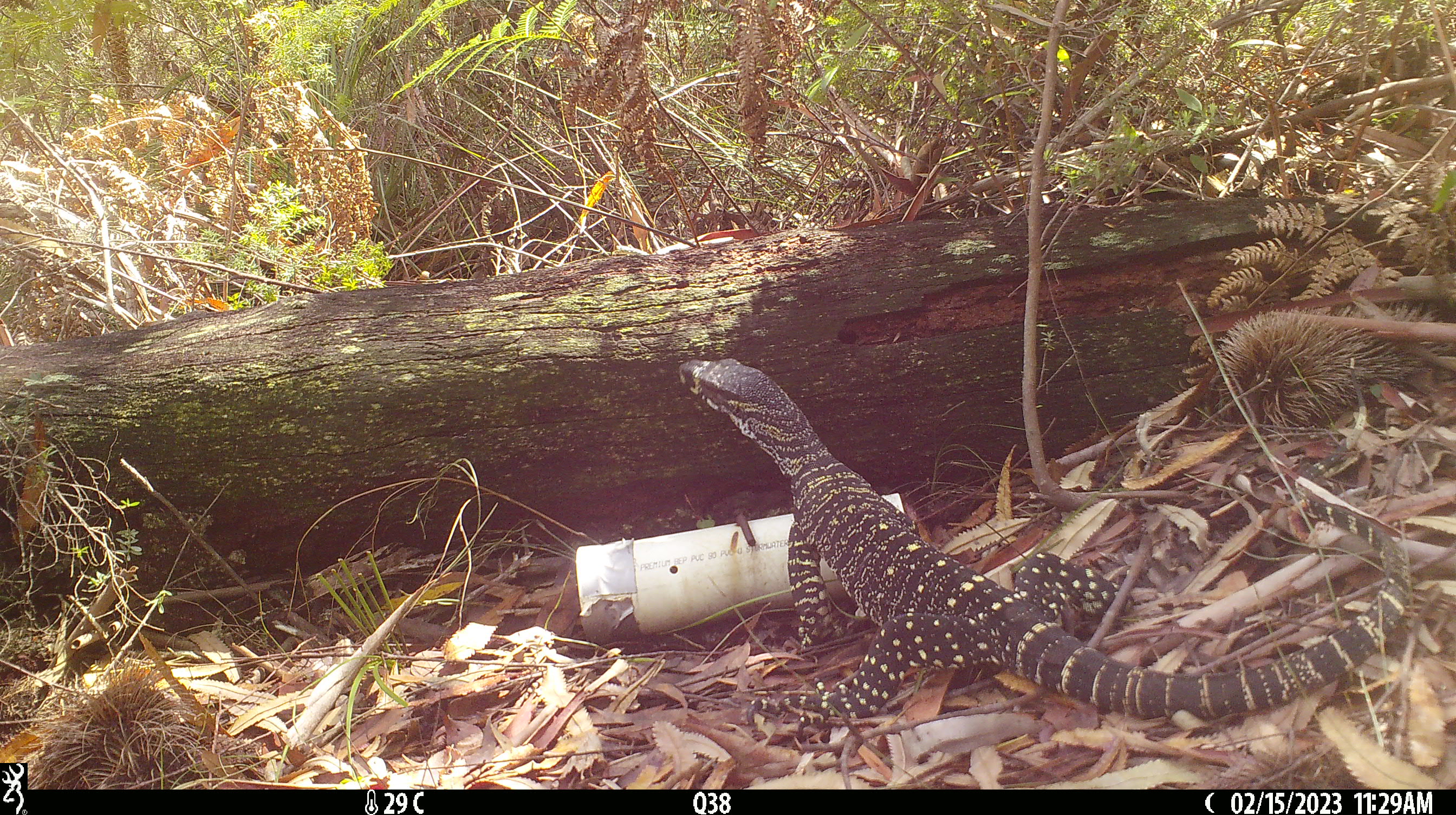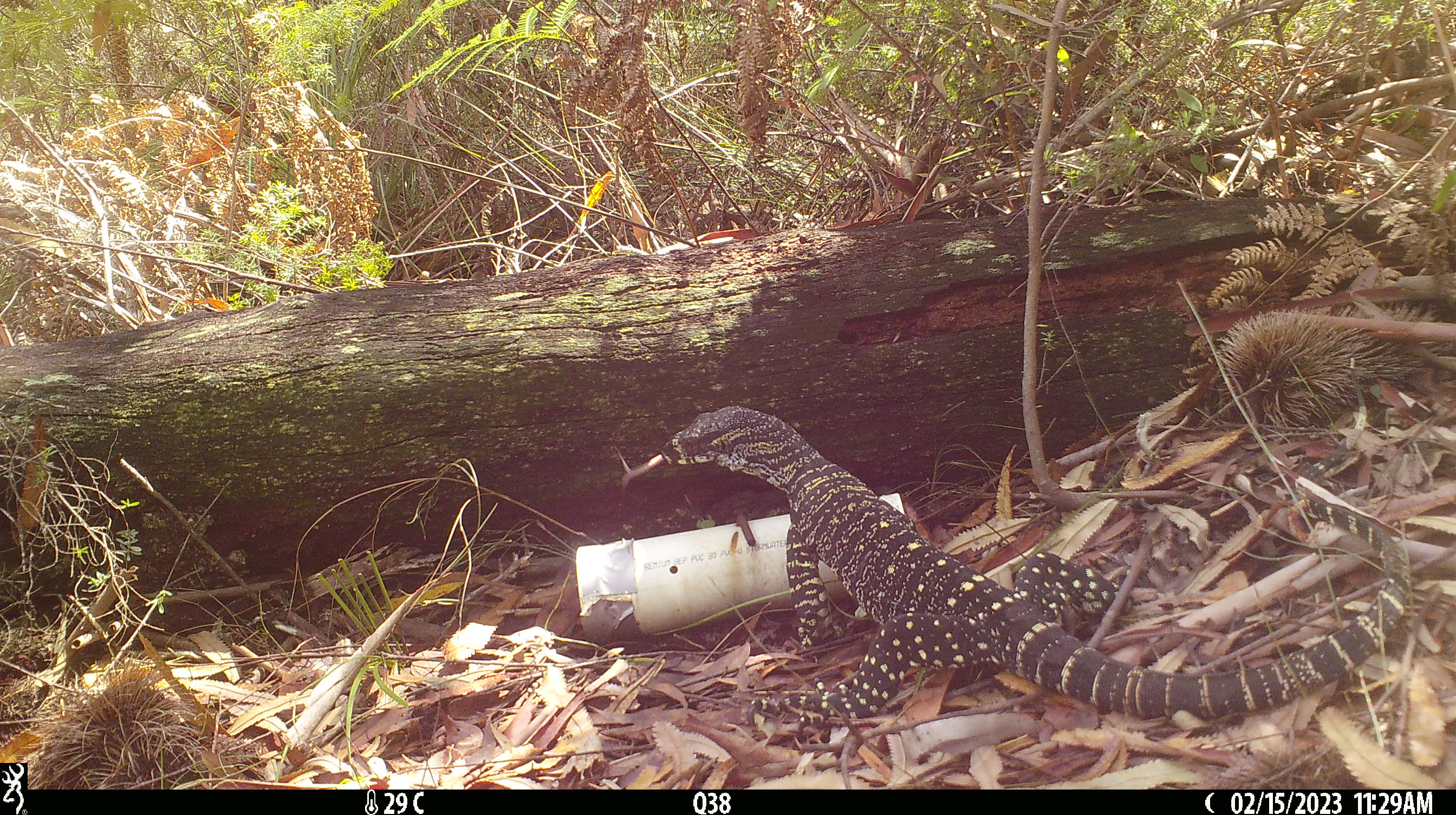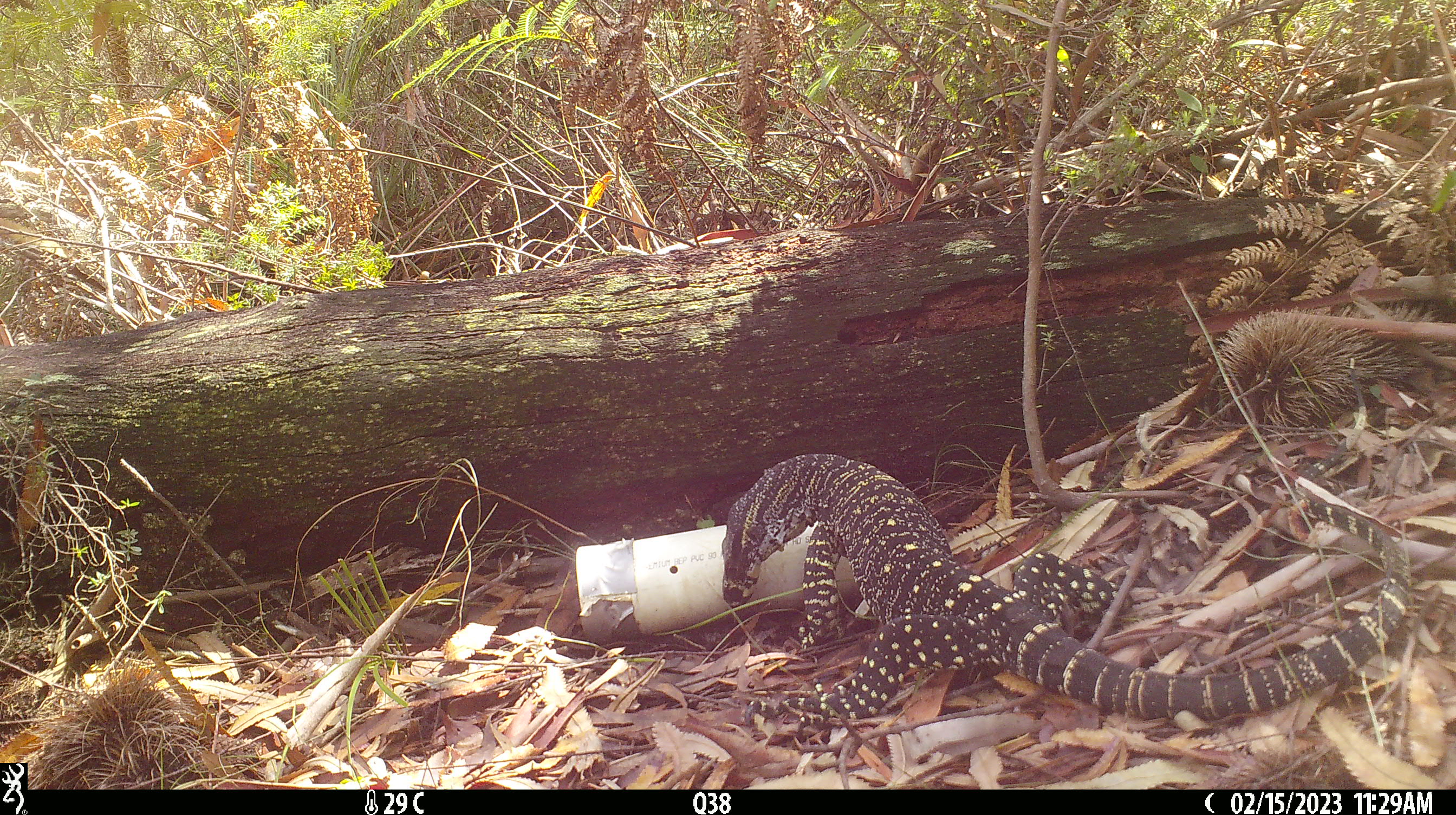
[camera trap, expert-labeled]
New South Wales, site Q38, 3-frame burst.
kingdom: Animalia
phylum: Chordata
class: Reptilia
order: Squamata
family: Varanidae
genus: Varanus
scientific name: Varanus varius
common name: lace monitor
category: goanna